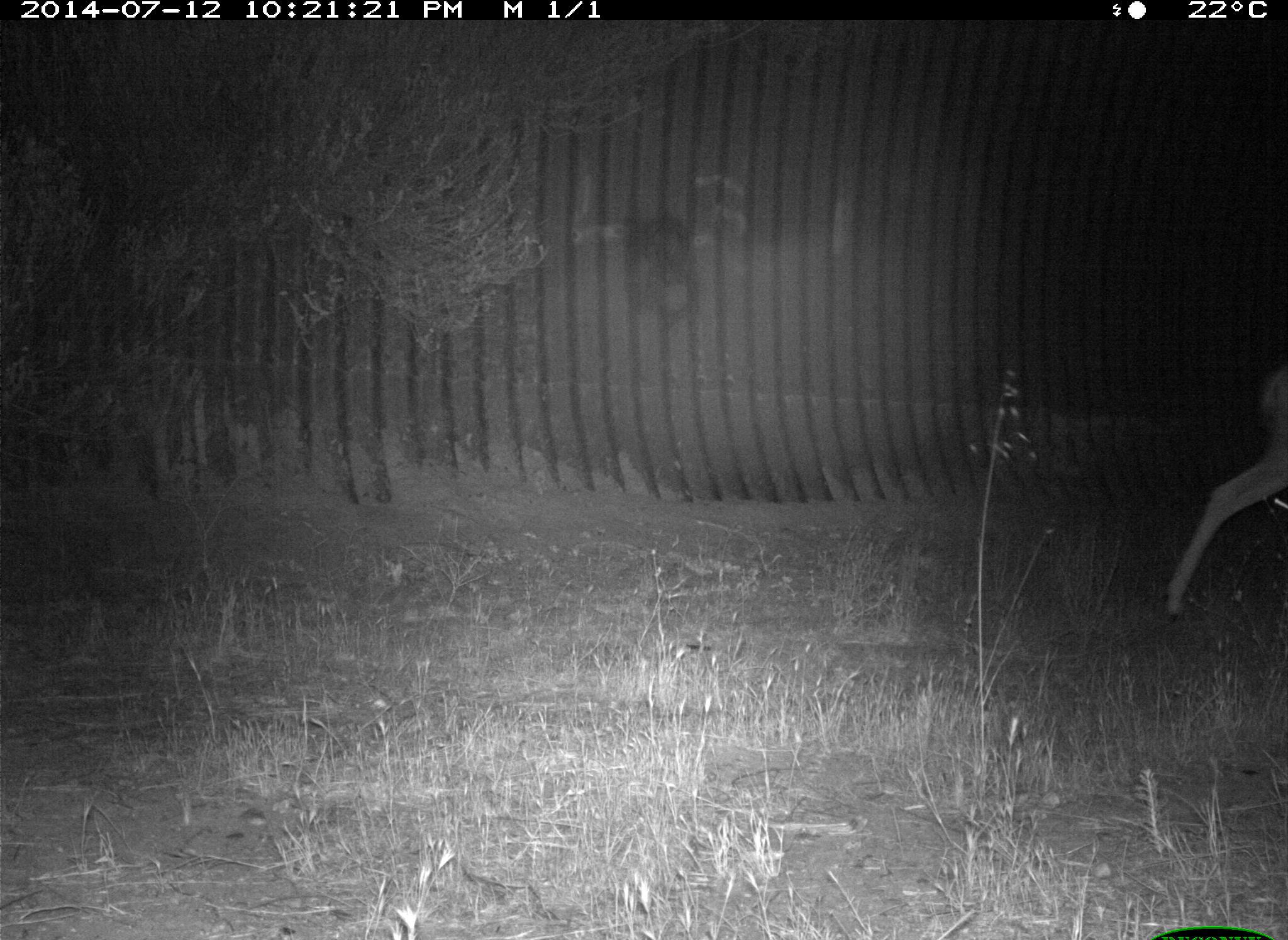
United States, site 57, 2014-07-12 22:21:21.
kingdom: Animalia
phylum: Chordata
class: Mammalia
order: Artiodactyla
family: Cervidae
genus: Odocoileus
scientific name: Odocoileus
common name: deer